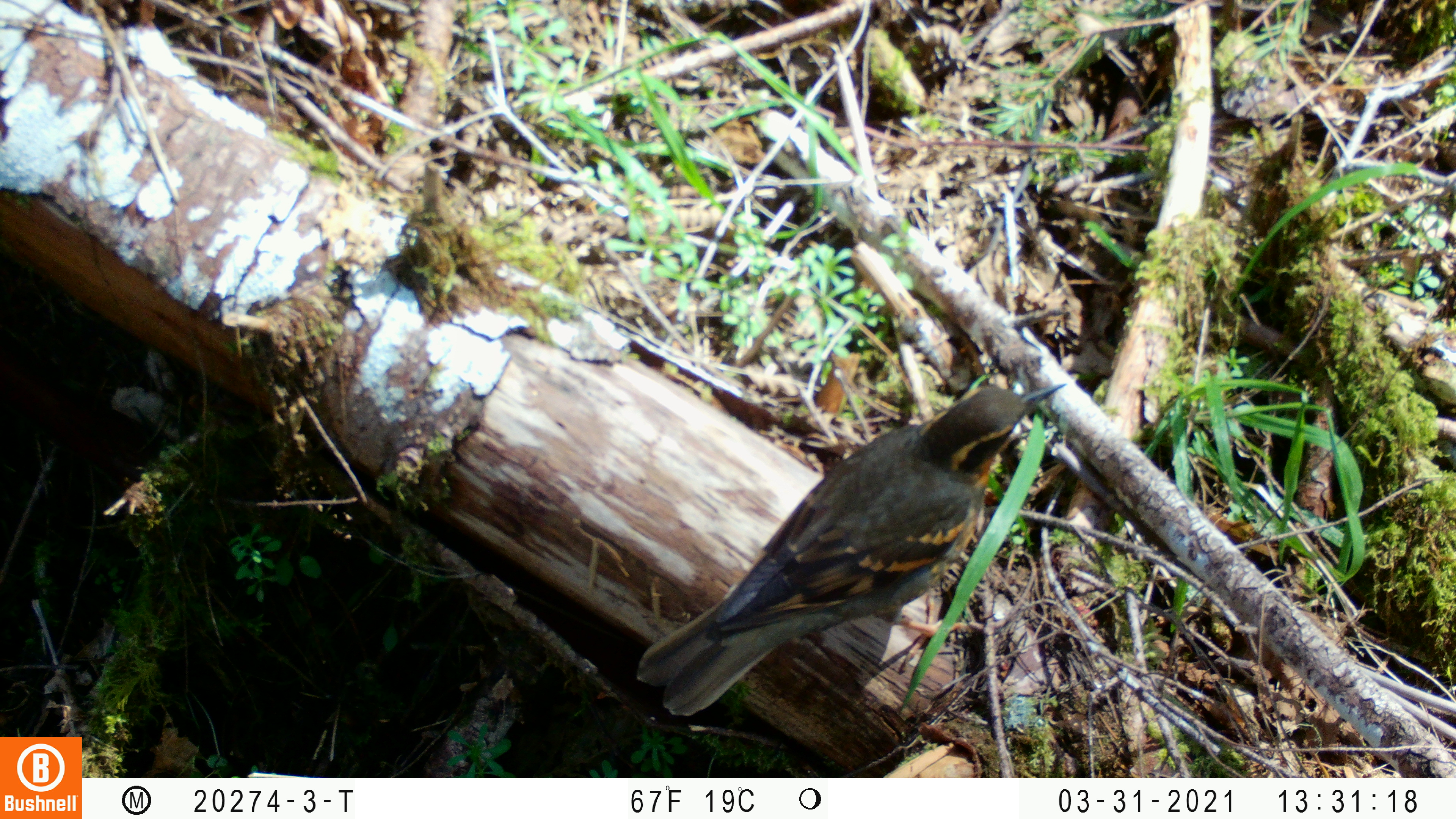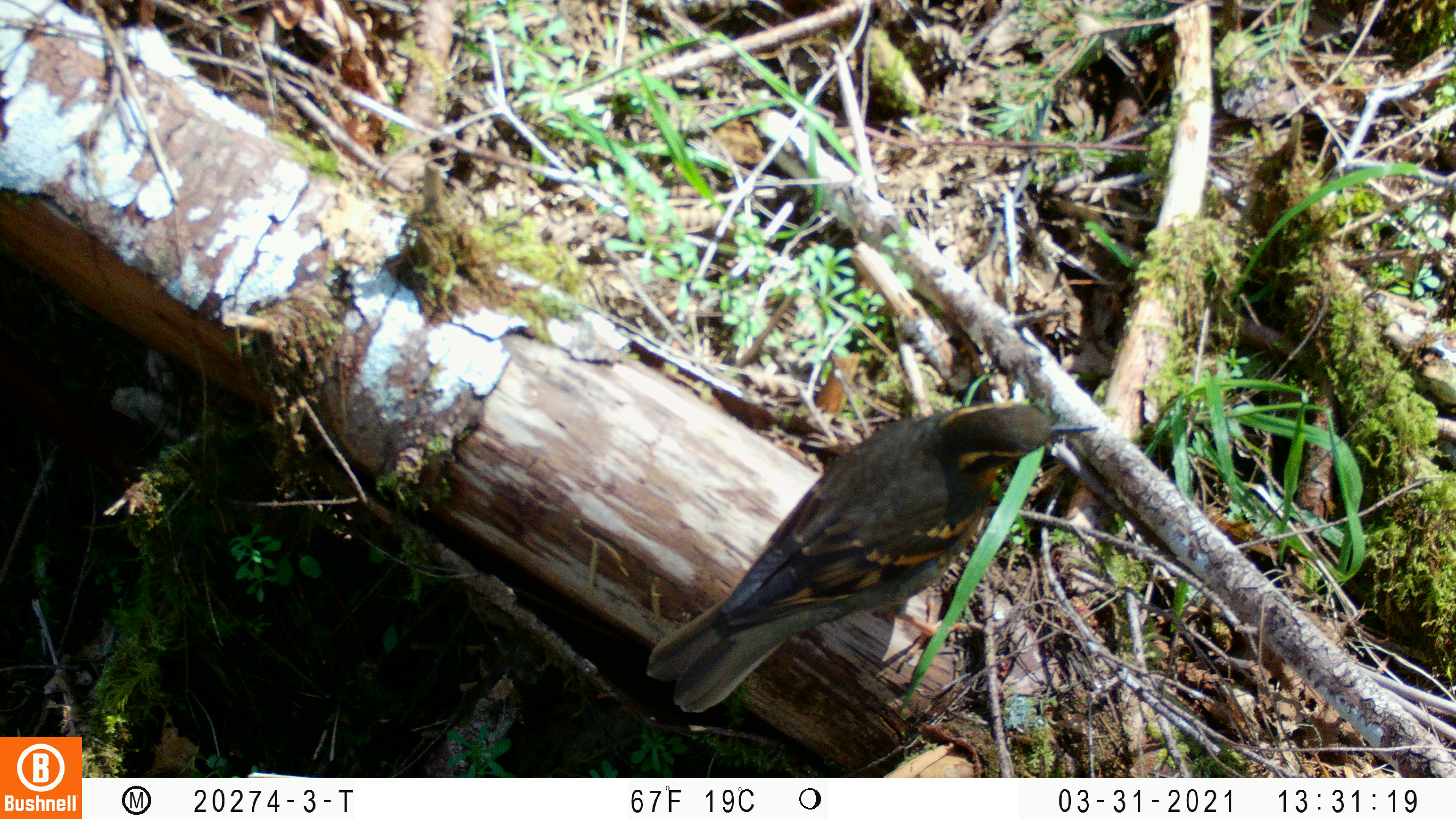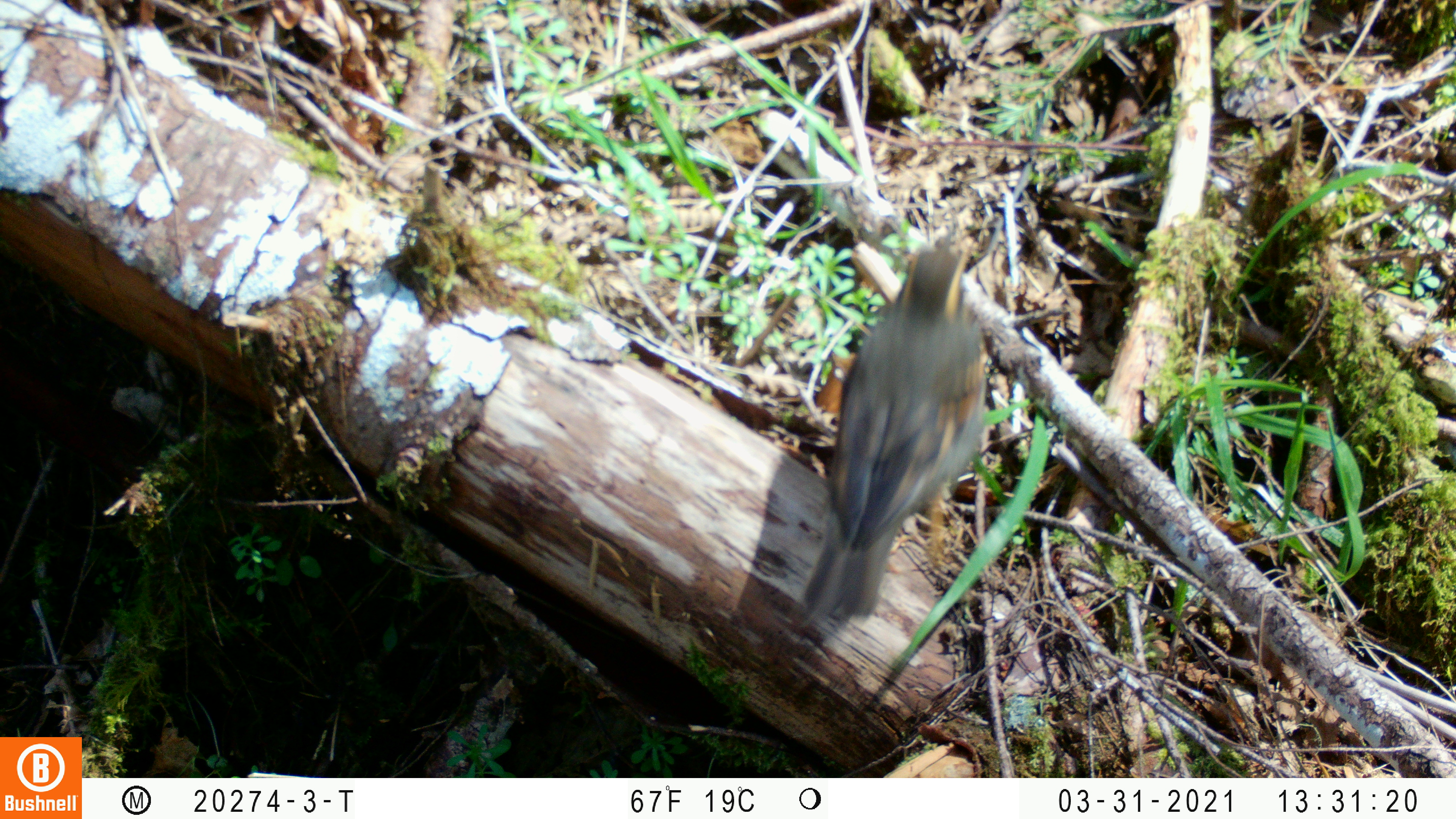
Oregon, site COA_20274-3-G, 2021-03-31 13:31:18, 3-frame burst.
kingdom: Animalia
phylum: Chordata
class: Aves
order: Passeriformes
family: Turdidae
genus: Ixoreus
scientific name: Ixoreus naevius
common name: varied thrush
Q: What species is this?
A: Varied thrush (Ixoreus naevius).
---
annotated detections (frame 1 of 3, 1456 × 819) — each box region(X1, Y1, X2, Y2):
varied thrush: region(629, 377, 1066, 721)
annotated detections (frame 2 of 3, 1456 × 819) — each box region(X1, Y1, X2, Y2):
varied thrush: region(637, 397, 1103, 720)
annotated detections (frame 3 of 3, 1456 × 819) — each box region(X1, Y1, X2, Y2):
varied thrush: region(786, 209, 999, 633)